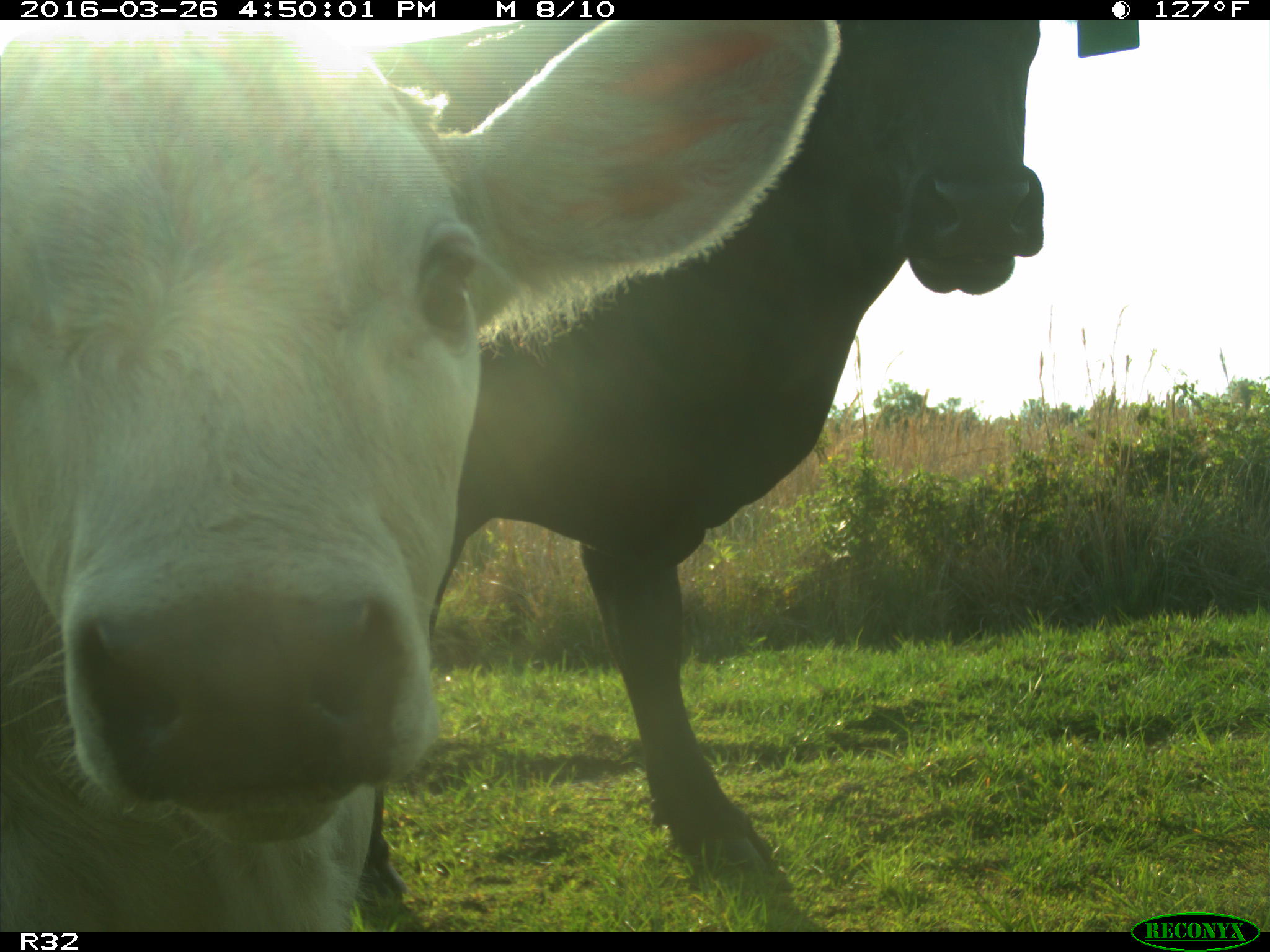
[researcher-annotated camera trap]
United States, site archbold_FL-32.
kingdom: Animalia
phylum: Chordata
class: Mammalia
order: Artiodactyla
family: Bovidae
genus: Bos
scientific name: Bos taurus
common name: domestic cow